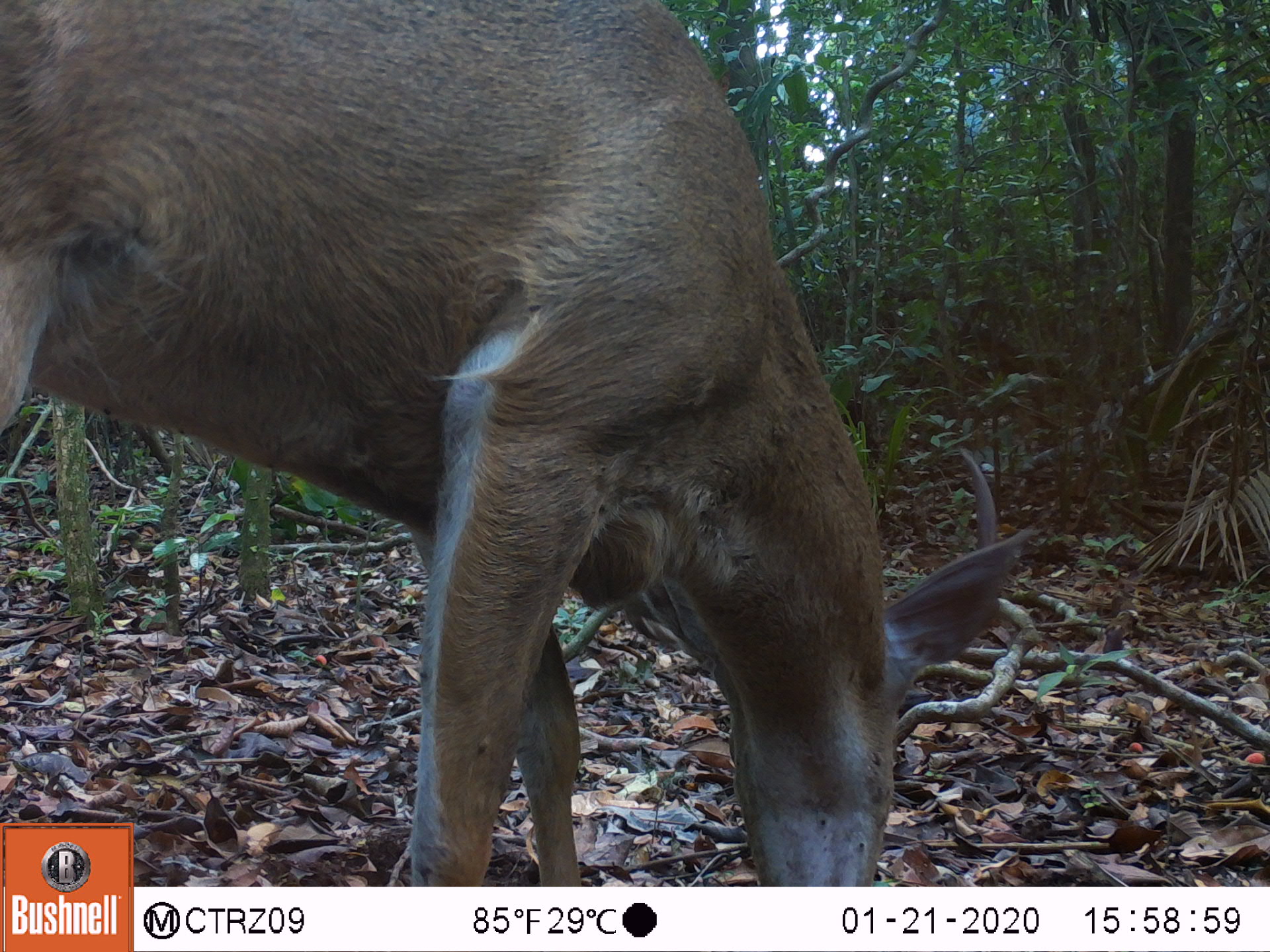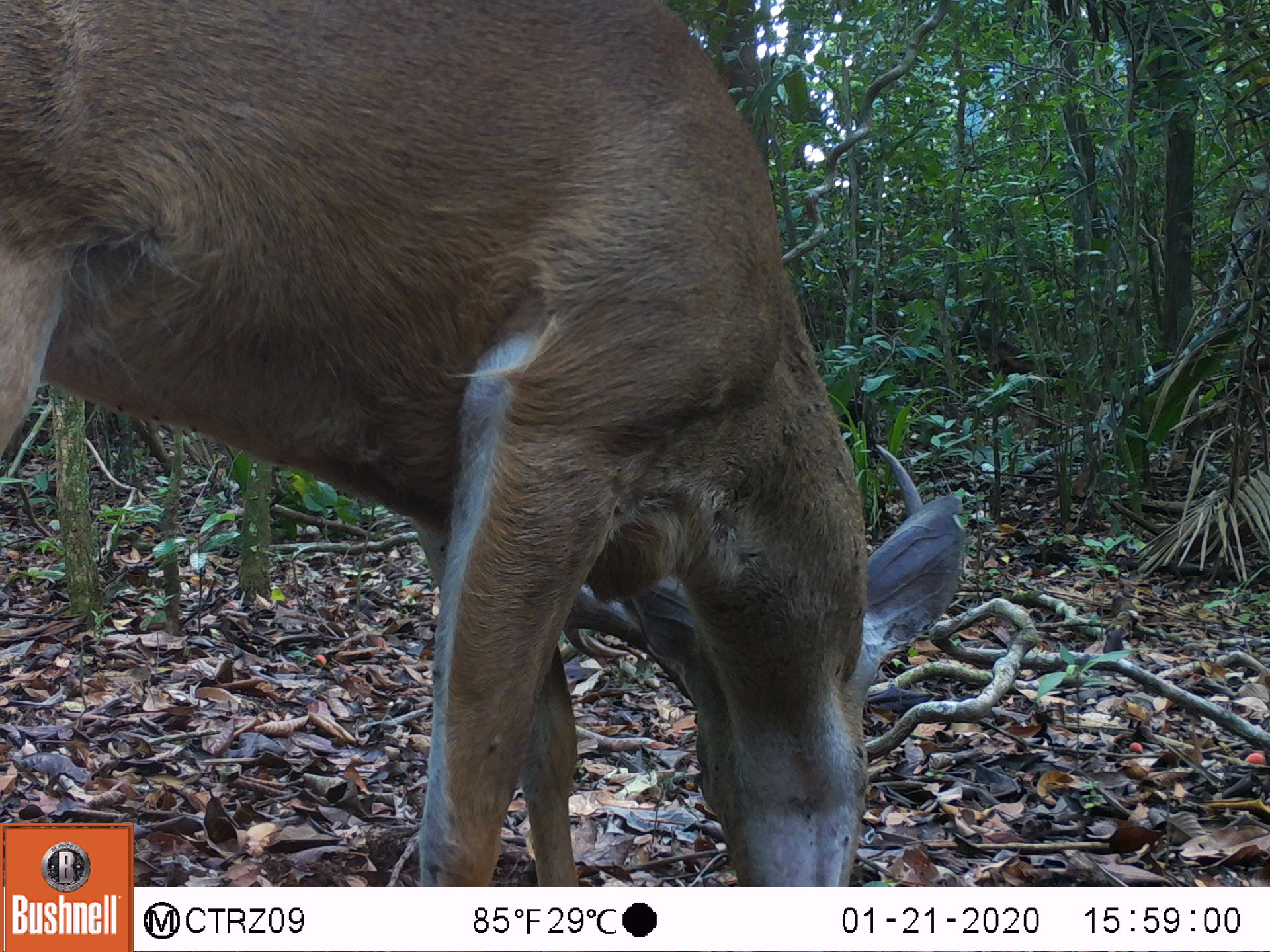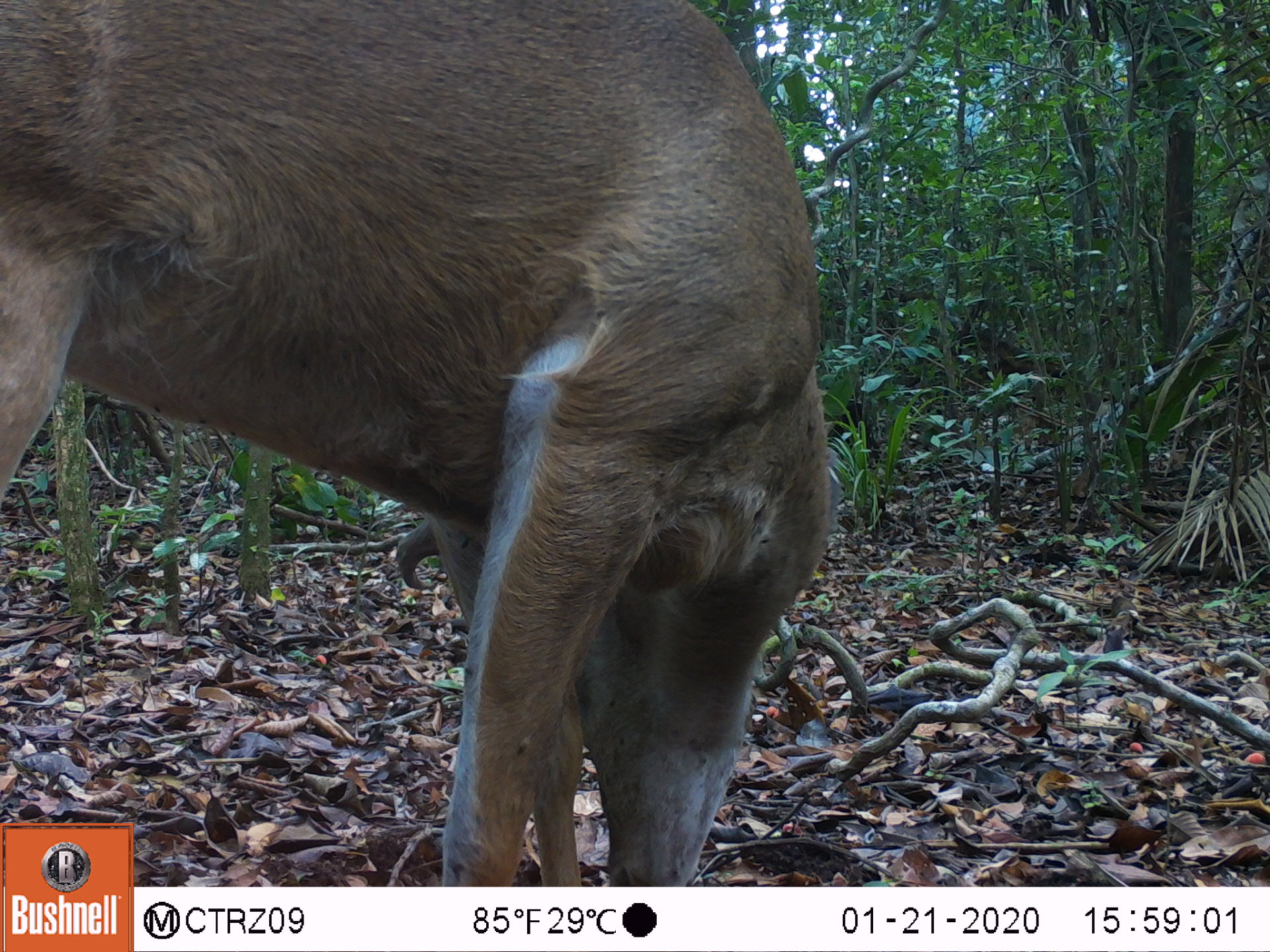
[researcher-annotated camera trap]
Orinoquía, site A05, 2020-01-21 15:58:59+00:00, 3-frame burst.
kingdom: Animalia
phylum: Chordata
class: Mammalia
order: Artiodactyla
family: Cervidae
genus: Odocoileus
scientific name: Odocoileus virginianus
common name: white-tailed deer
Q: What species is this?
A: White-tailed deer (Odocoileus virginianus).